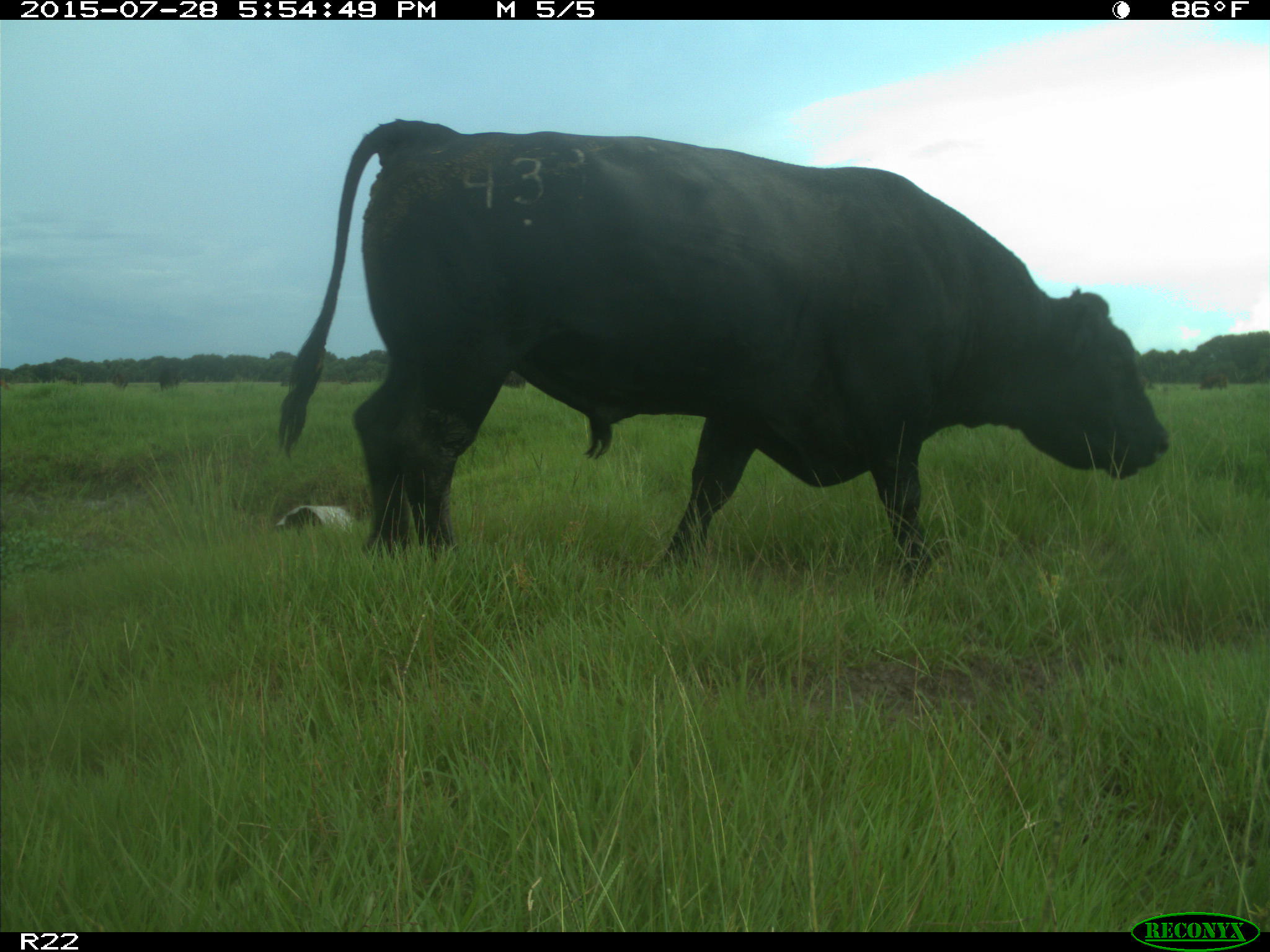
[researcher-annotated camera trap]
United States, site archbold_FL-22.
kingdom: Animalia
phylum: Chordata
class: Mammalia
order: Artiodactyla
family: Bovidae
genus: Bos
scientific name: Bos taurus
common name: domestic cow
Bos taurus (domestic cow).